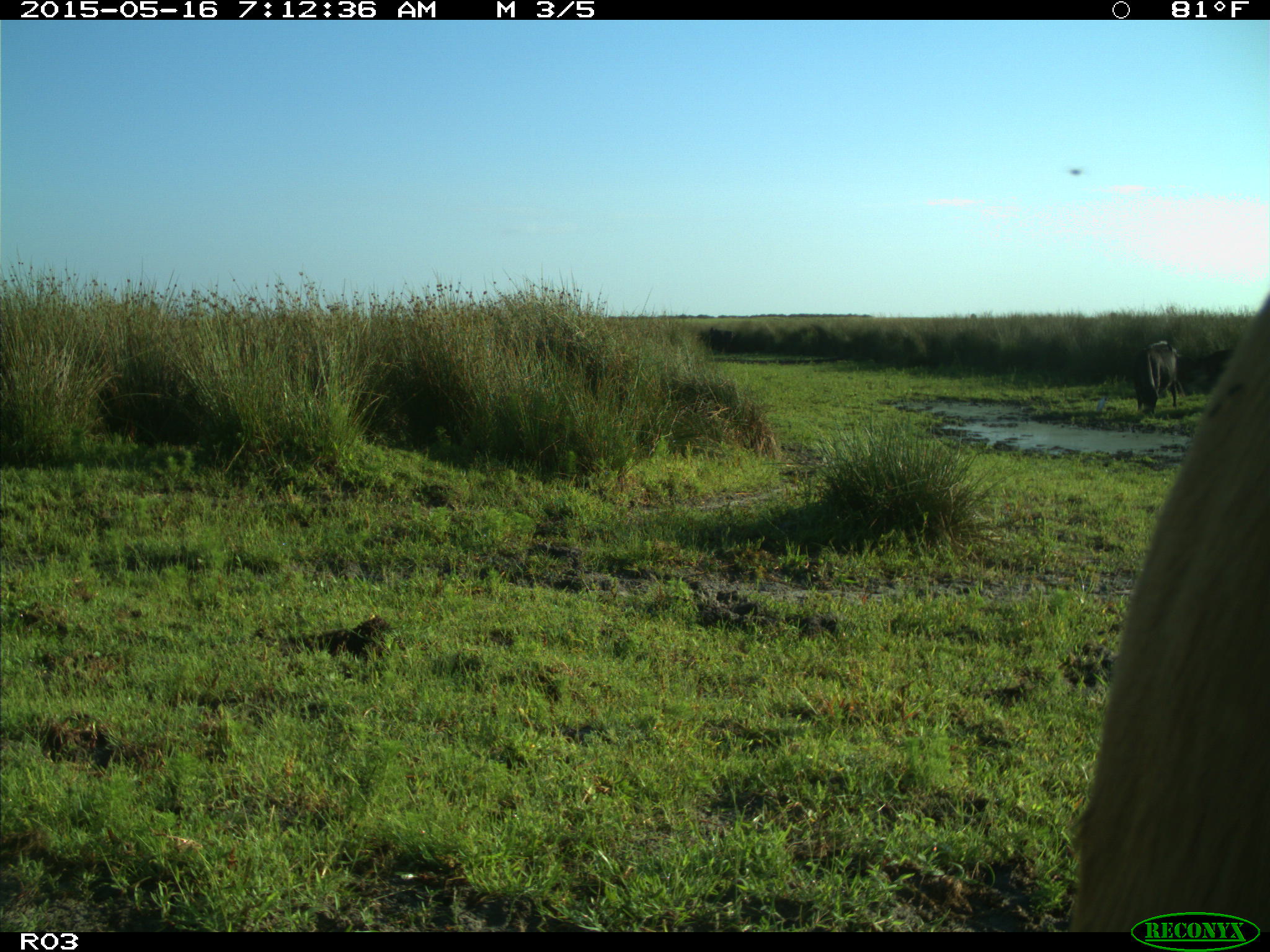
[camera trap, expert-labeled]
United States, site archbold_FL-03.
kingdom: Animalia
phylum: Chordata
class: Mammalia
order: Artiodactyla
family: Bovidae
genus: Bos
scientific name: Bos taurus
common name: domestic cow